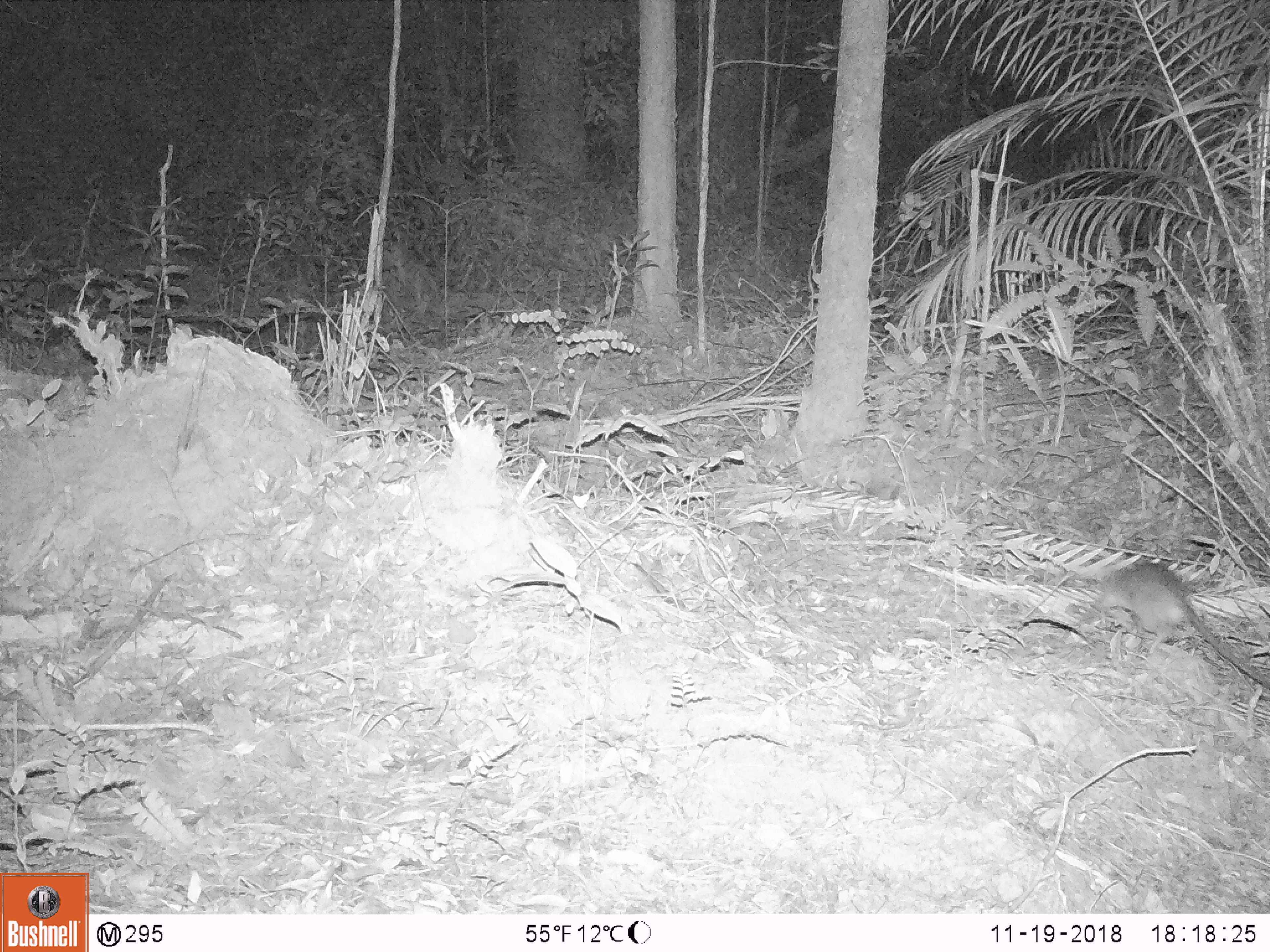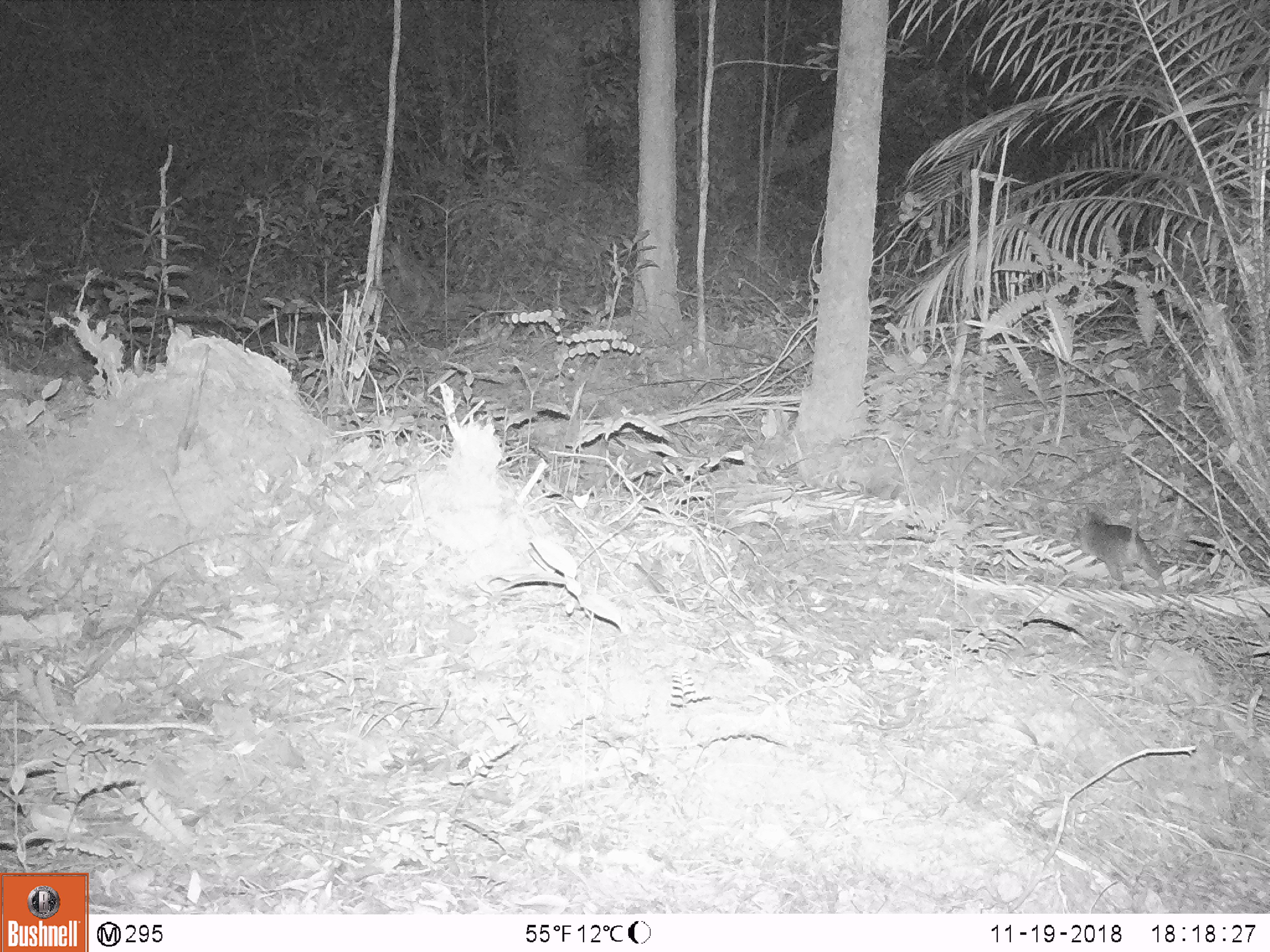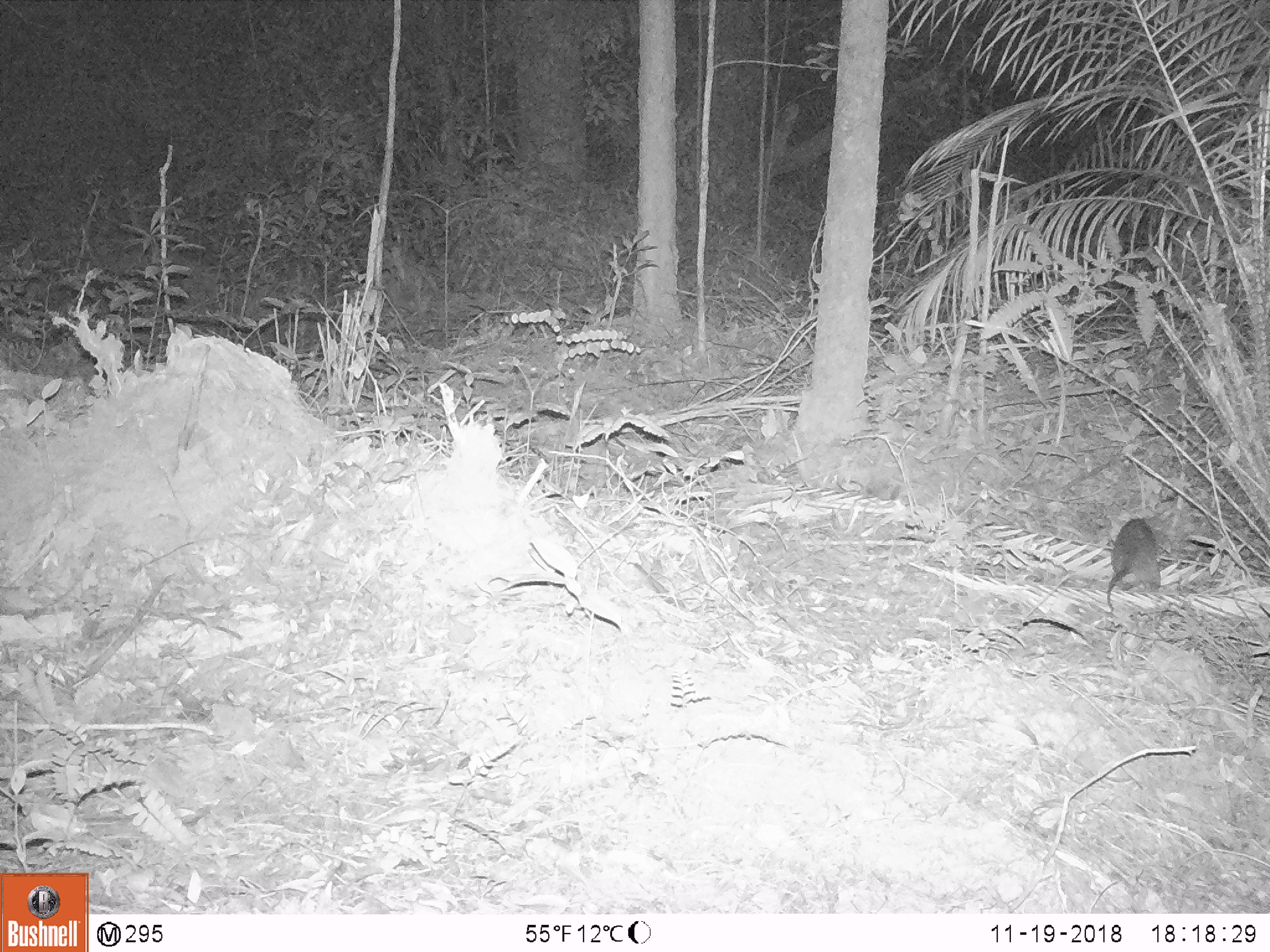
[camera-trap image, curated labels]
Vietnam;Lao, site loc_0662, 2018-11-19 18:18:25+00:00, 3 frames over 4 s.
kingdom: Animalia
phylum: Chordata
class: Mammalia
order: Rodentia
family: Muridae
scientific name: Muridae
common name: old-world mice and rats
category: unidentified murid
Unidentified murid (old-world mice and rats) (Muridae). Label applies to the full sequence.